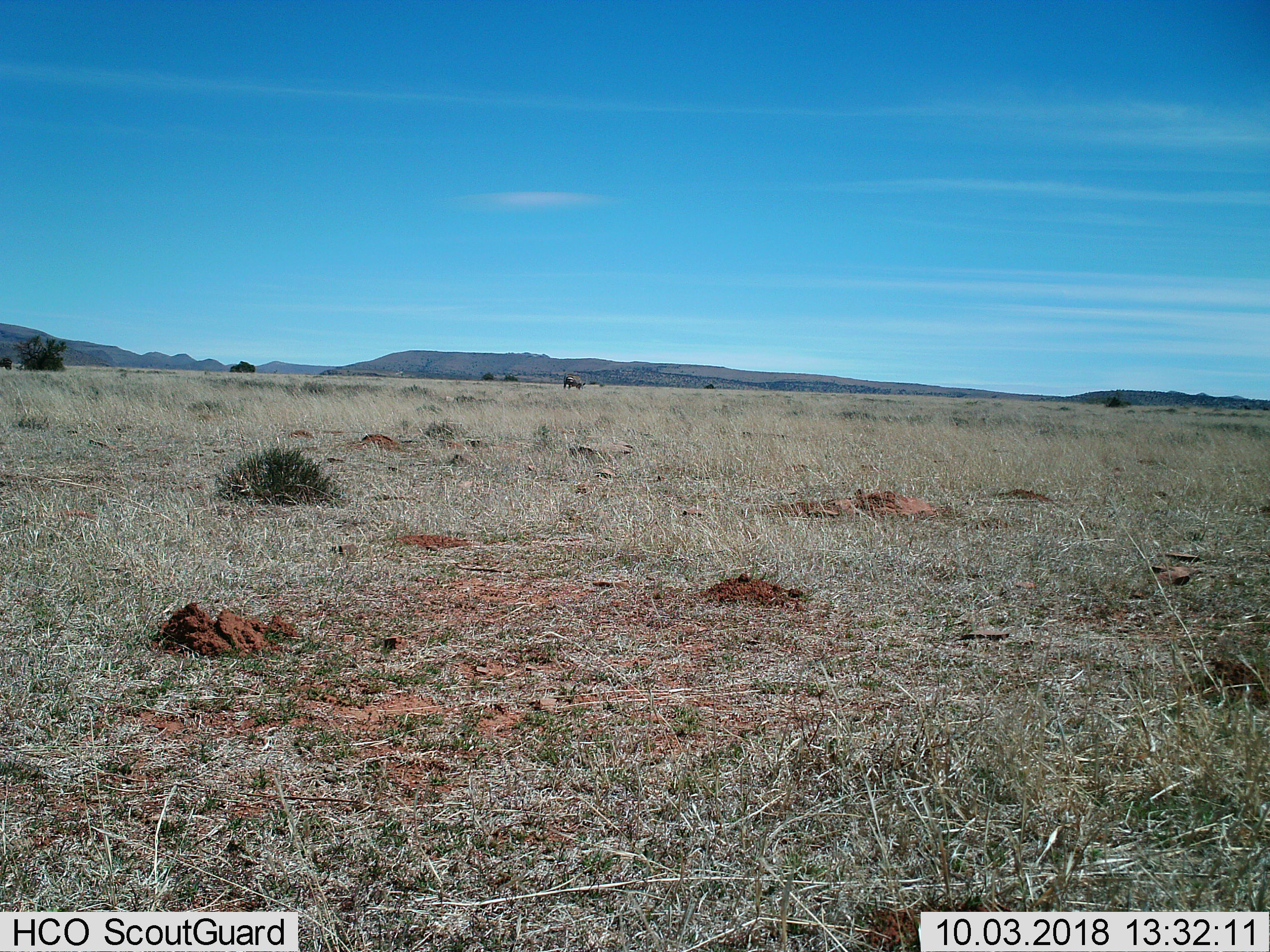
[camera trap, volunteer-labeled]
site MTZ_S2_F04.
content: unidentified animal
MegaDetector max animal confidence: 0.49